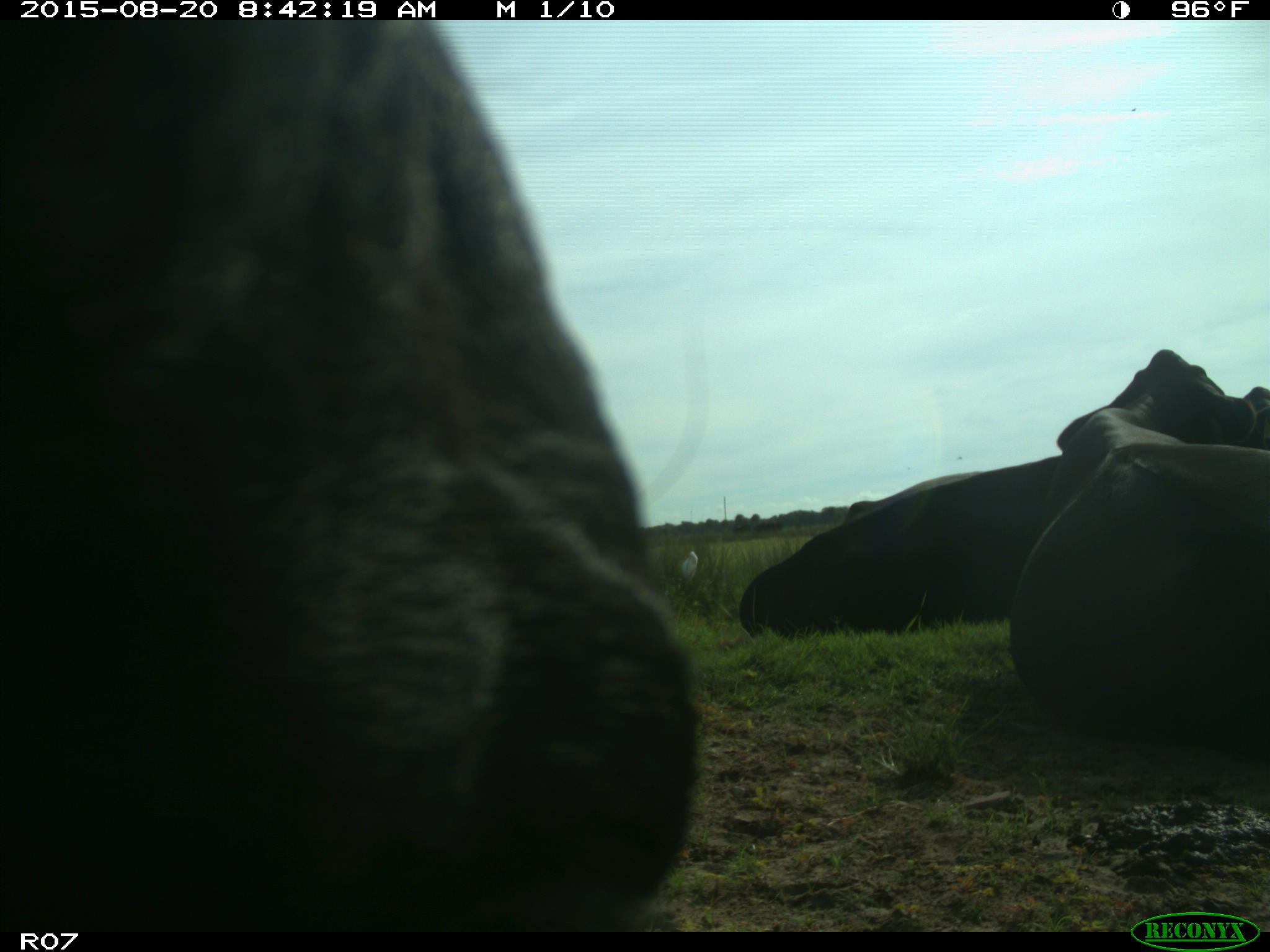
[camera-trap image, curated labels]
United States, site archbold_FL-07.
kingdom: Animalia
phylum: Chordata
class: Mammalia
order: Artiodactyla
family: Bovidae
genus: Bos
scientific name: Bos taurus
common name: domestic cow